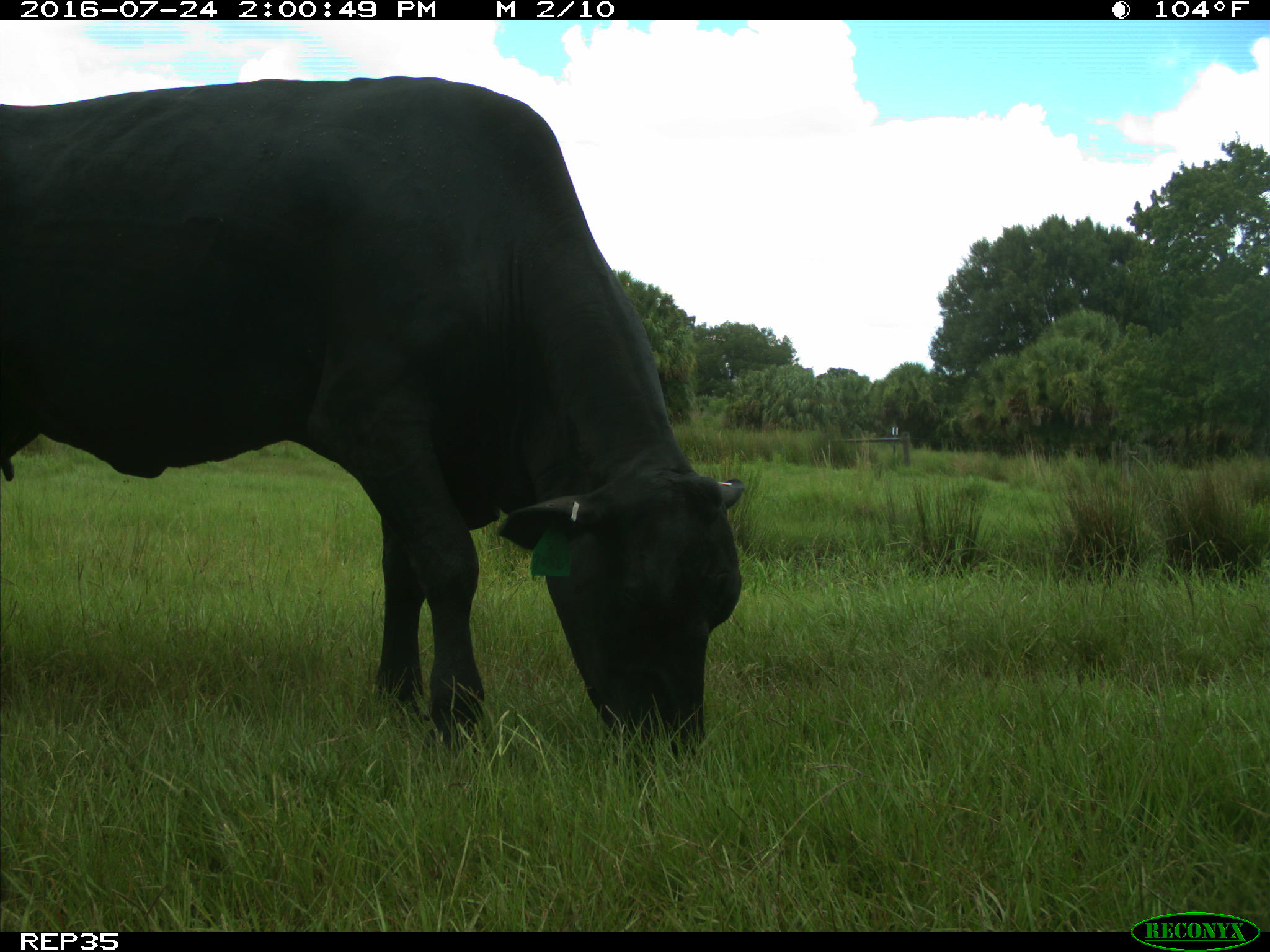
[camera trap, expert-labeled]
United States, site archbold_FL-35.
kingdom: Animalia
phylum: Chordata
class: Mammalia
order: Artiodactyla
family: Bovidae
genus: Bos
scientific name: Bos taurus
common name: domestic cow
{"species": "Bos taurus (domestic cow)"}